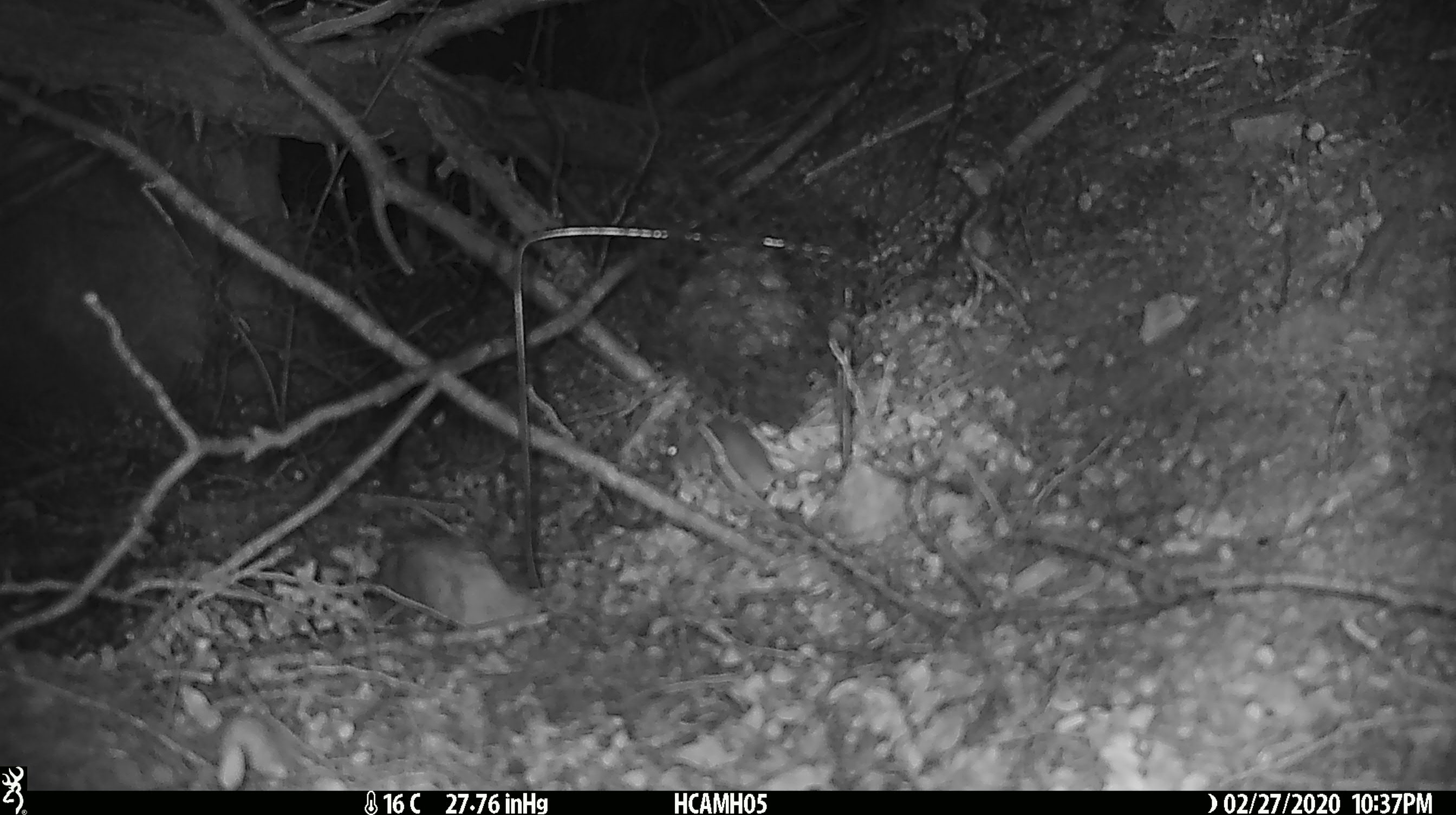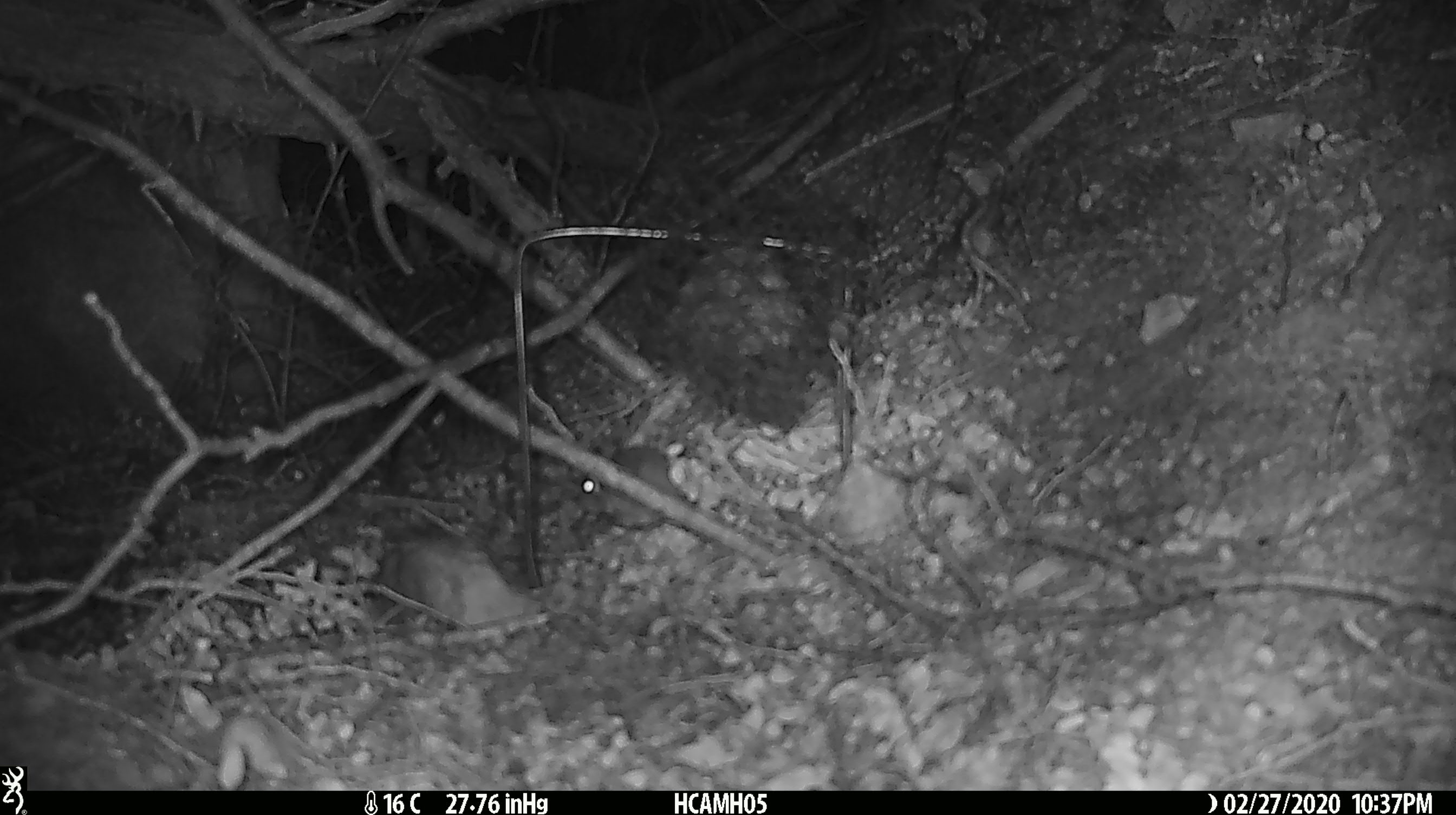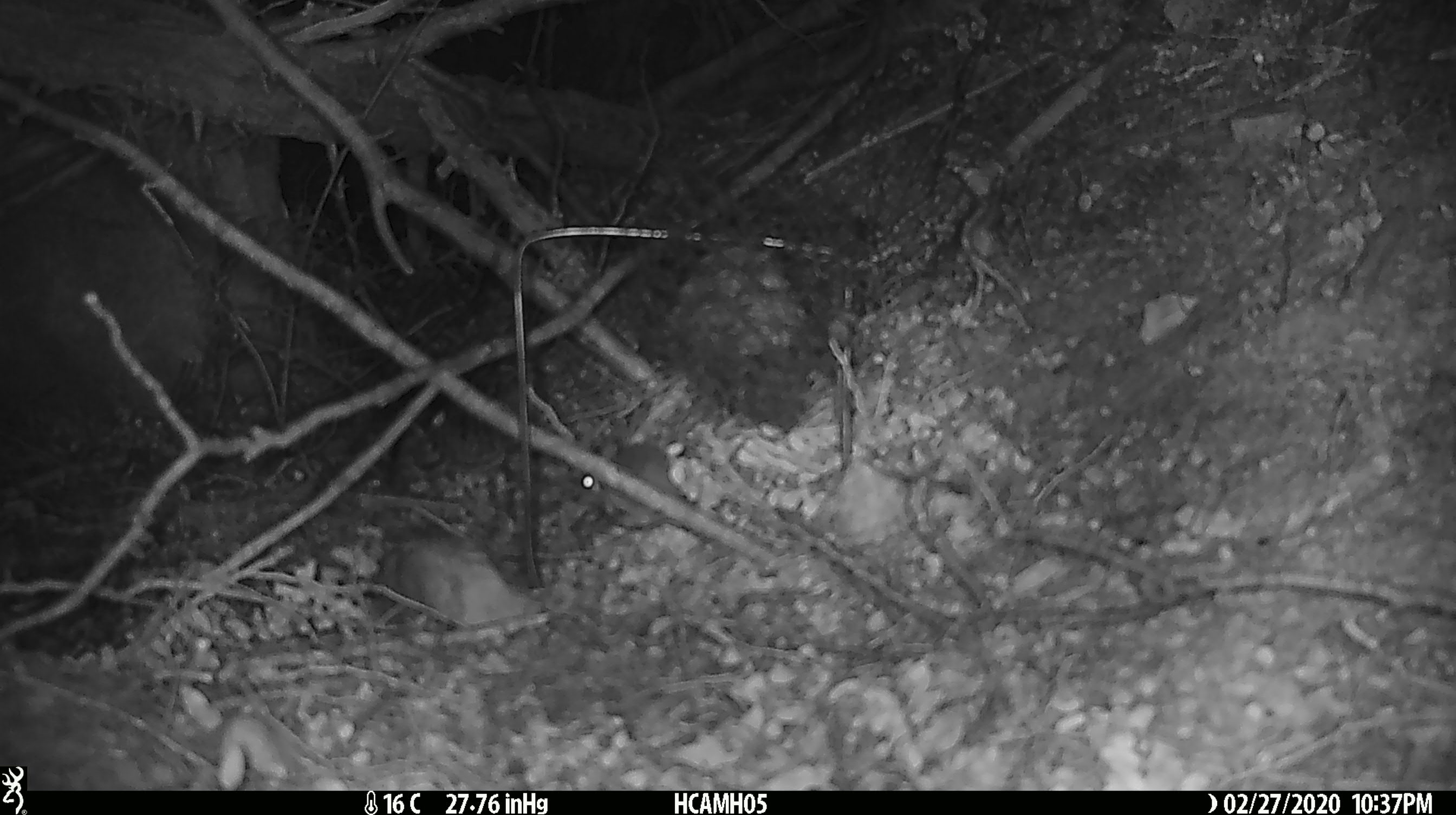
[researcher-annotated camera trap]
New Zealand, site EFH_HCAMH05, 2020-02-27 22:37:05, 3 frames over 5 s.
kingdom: Animalia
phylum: Chordata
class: Mammalia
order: Rodentia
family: Muridae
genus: Mus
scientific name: Mus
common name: mouse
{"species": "mouse (Mus)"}